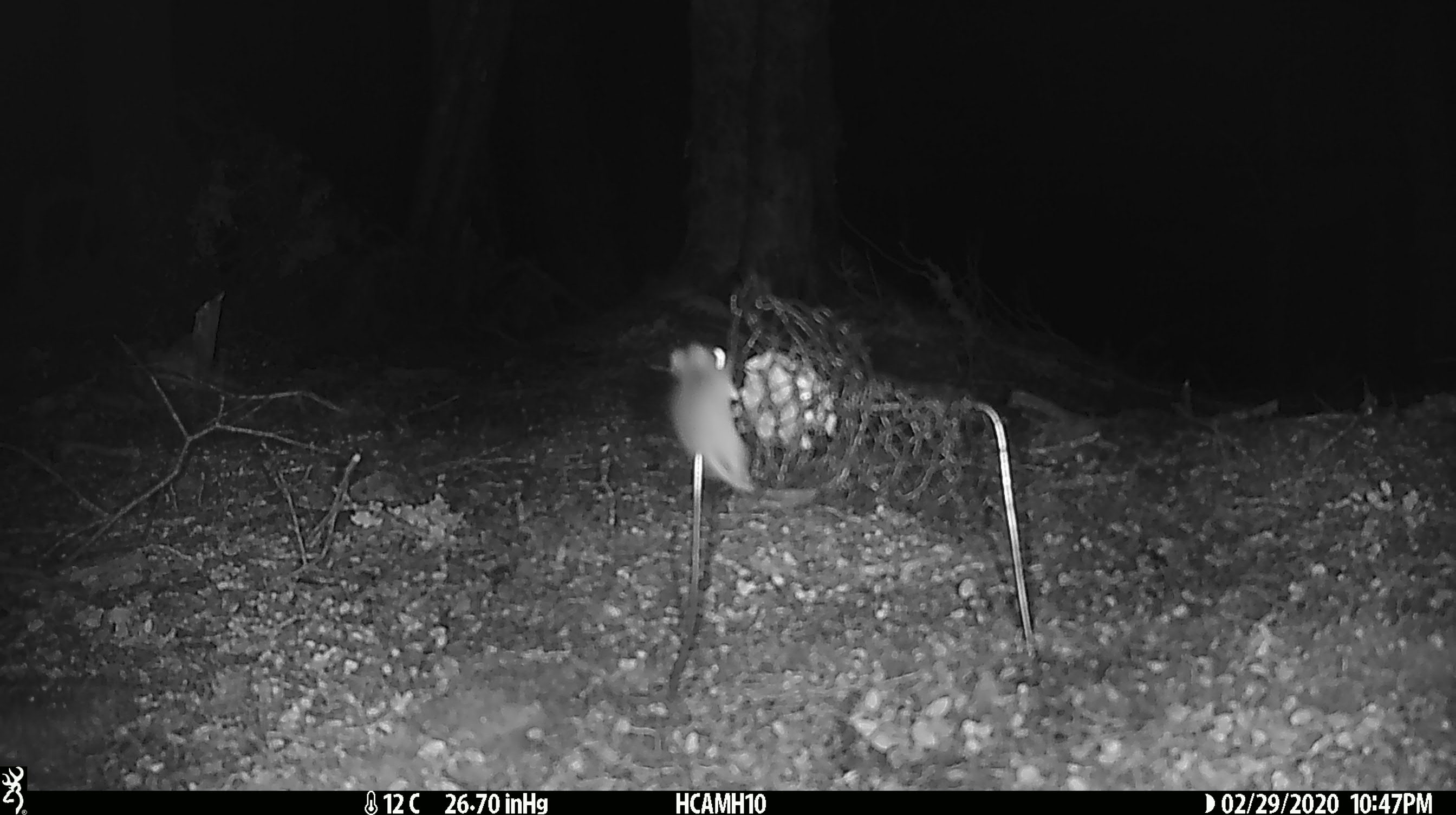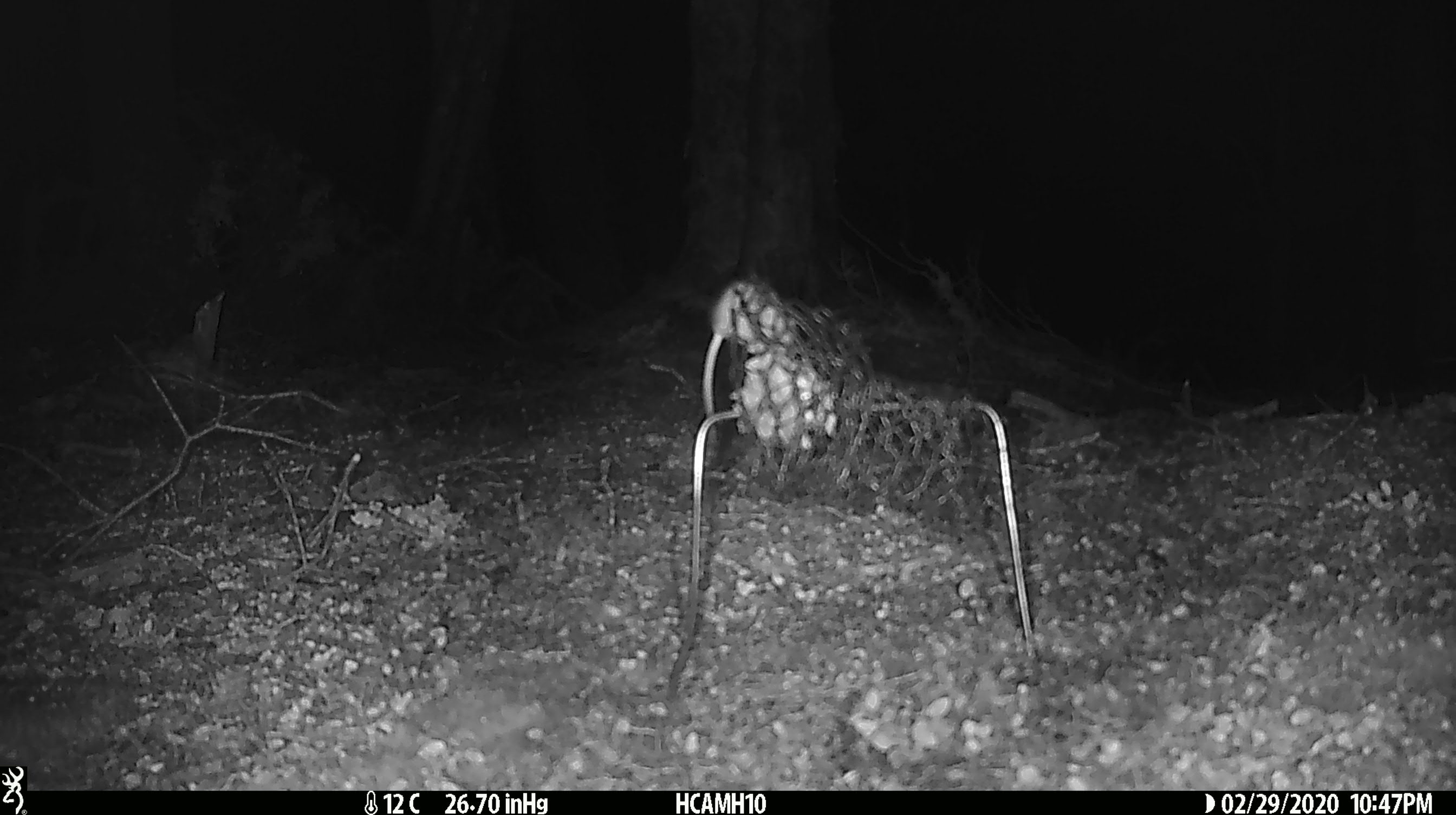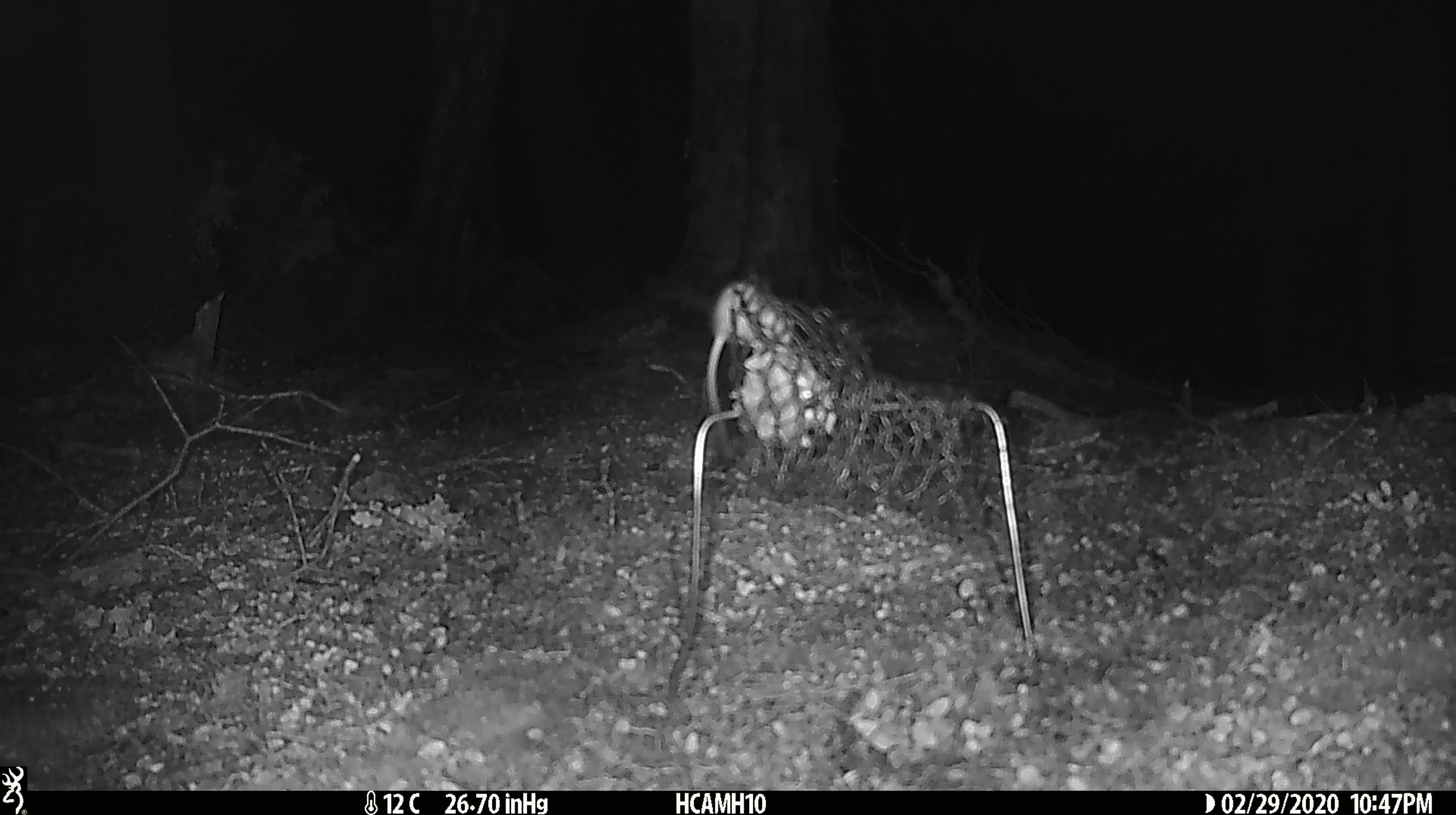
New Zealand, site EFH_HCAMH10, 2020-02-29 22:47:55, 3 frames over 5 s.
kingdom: Animalia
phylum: Chordata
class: Mammalia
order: Rodentia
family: Muridae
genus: Mus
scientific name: Mus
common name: mouse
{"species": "mouse (Mus)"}